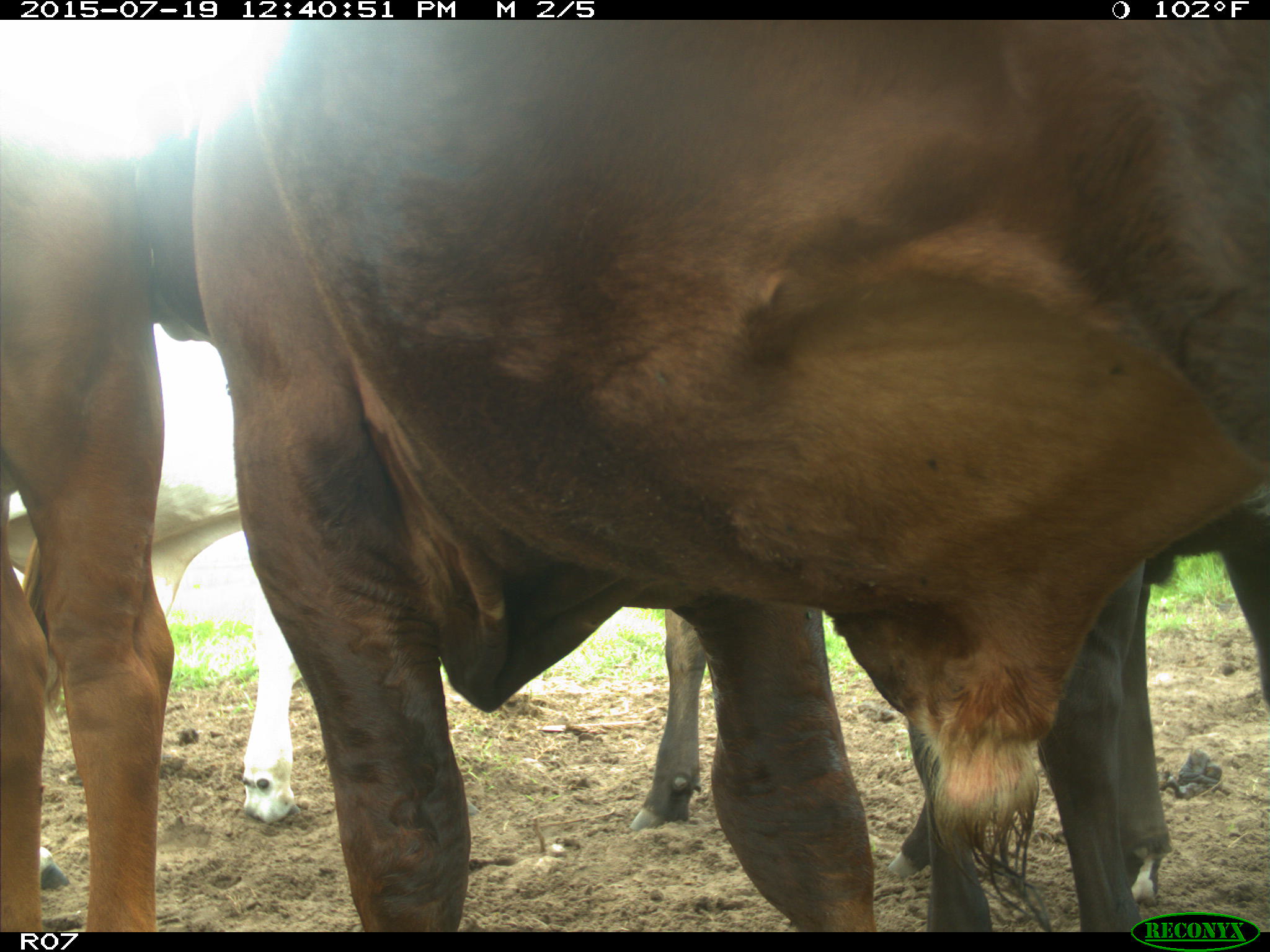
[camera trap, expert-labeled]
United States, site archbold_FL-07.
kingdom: Animalia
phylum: Chordata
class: Mammalia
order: Artiodactyla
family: Bovidae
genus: Bos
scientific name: Bos taurus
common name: domestic cow